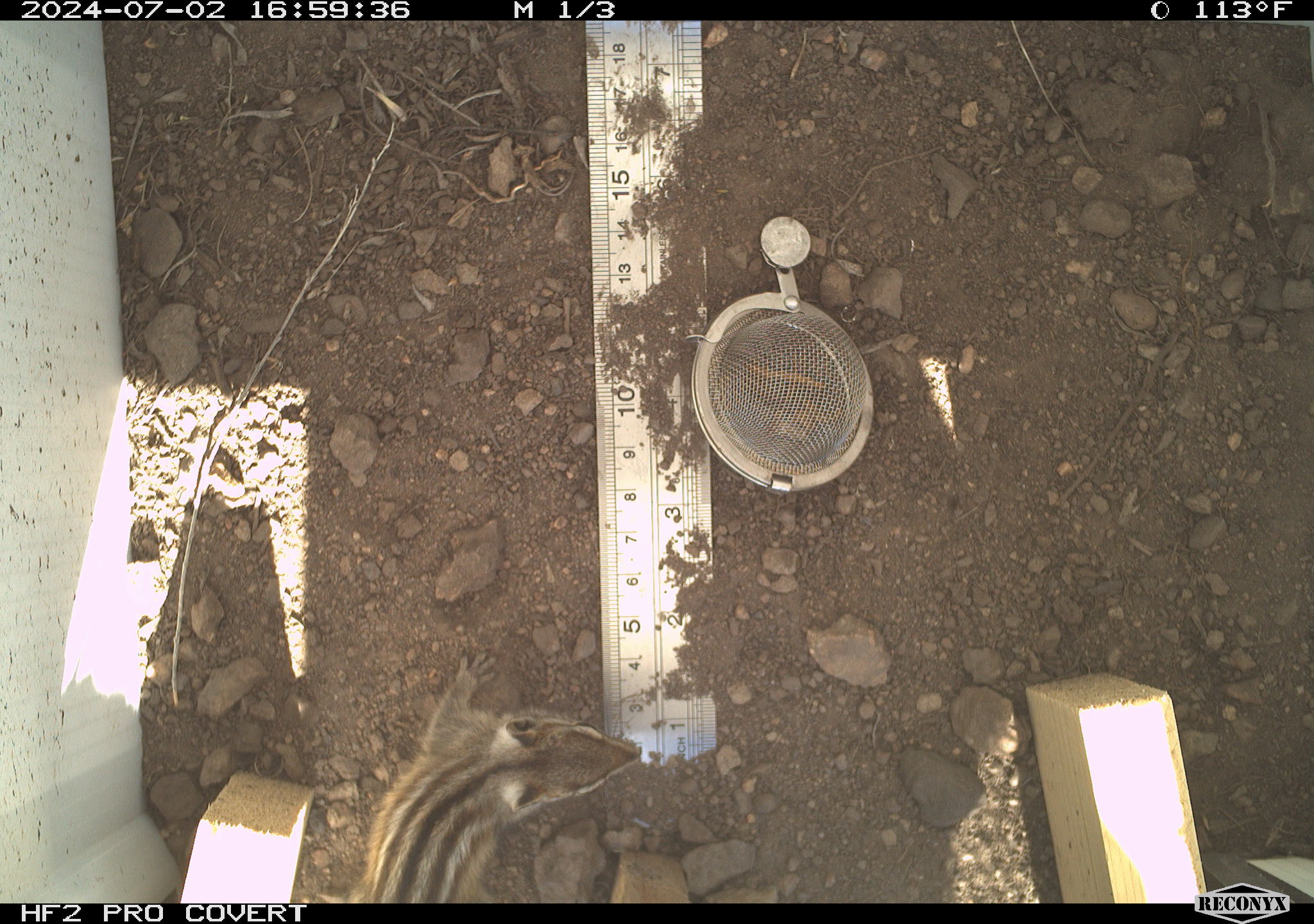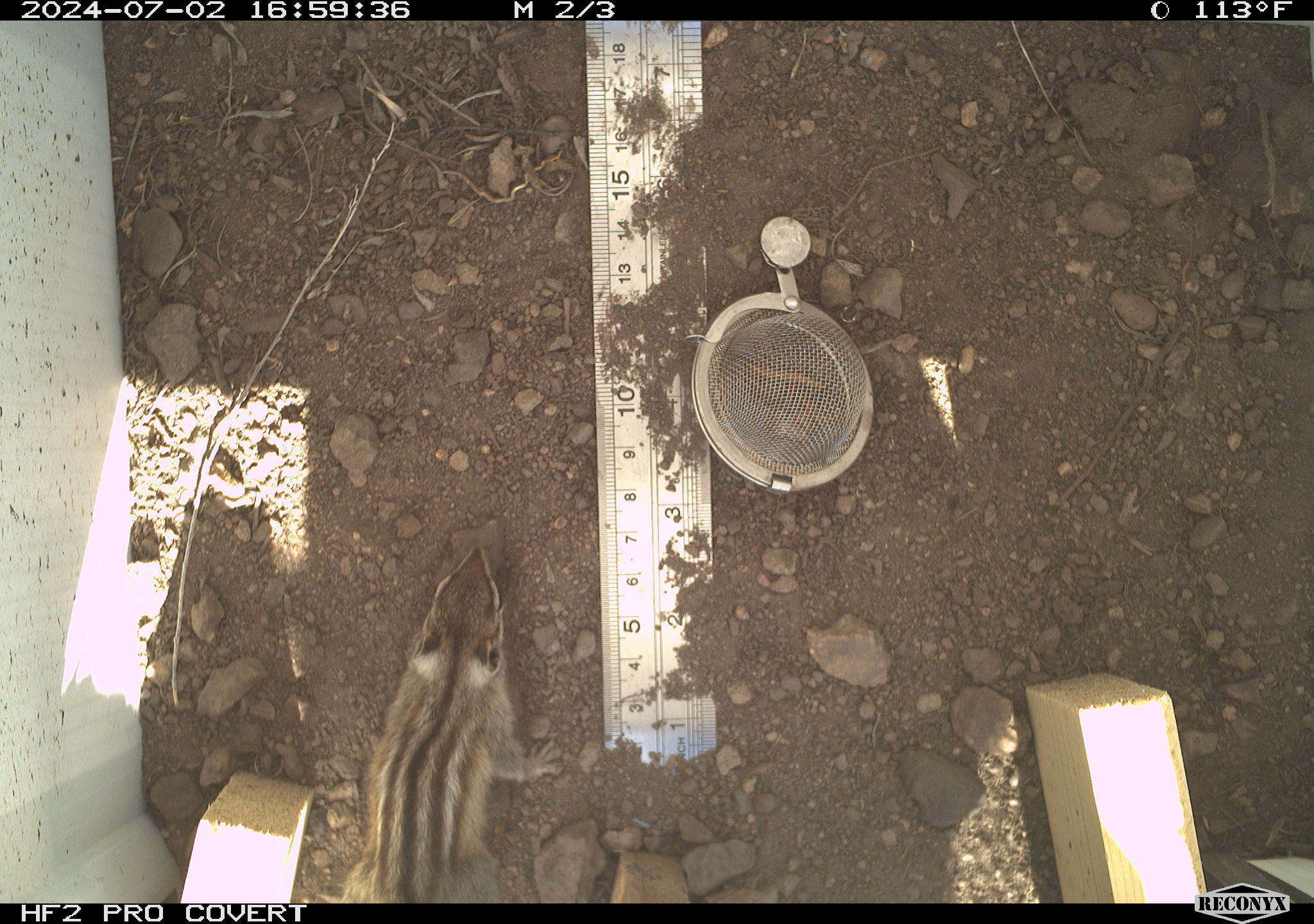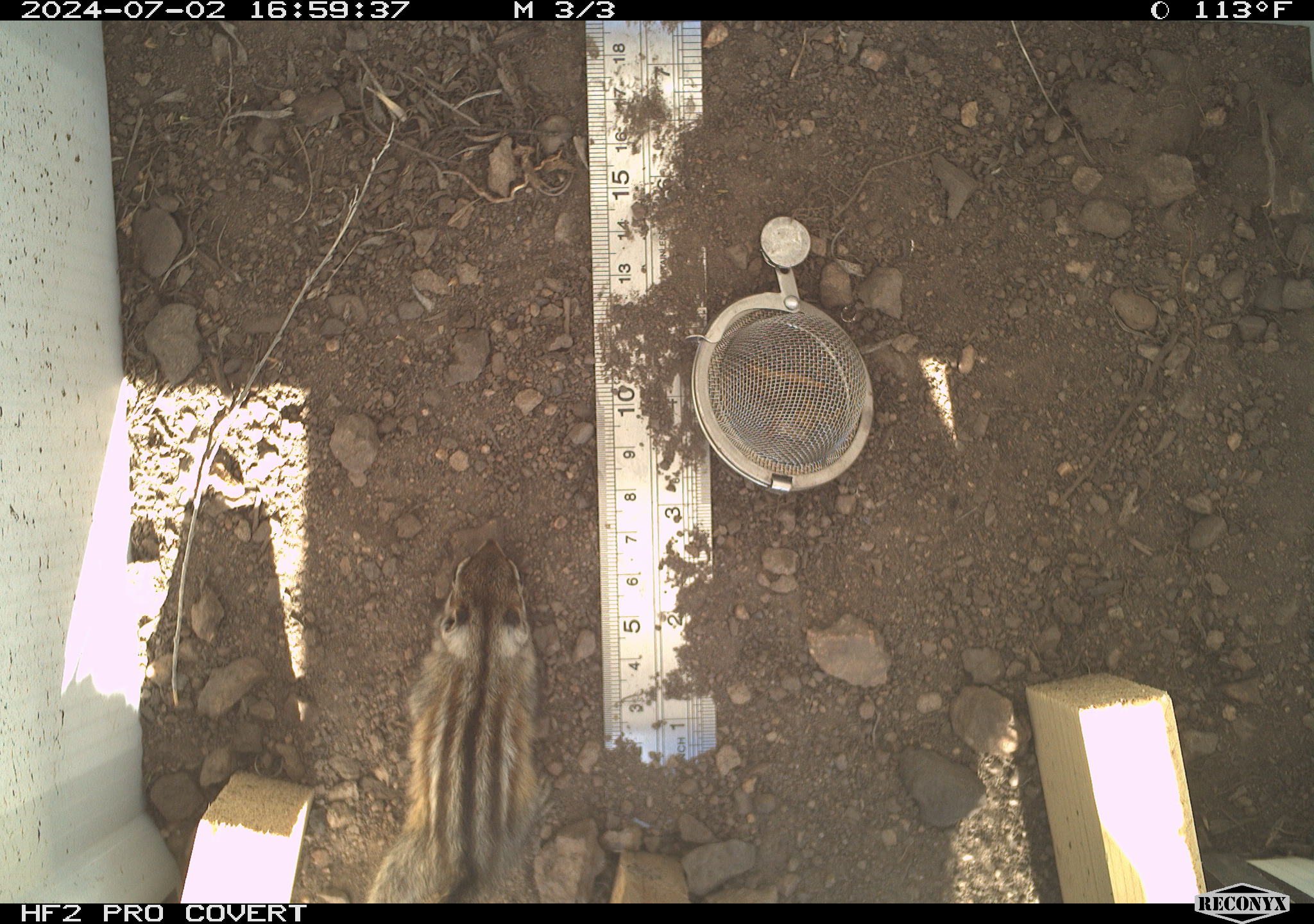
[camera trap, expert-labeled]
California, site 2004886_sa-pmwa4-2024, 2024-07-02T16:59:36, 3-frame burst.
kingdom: Animalia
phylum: Chordata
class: Mammalia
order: Rodentia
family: Sciuridae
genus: Neotamias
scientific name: Neotamias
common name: western chipmunks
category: neotamias species